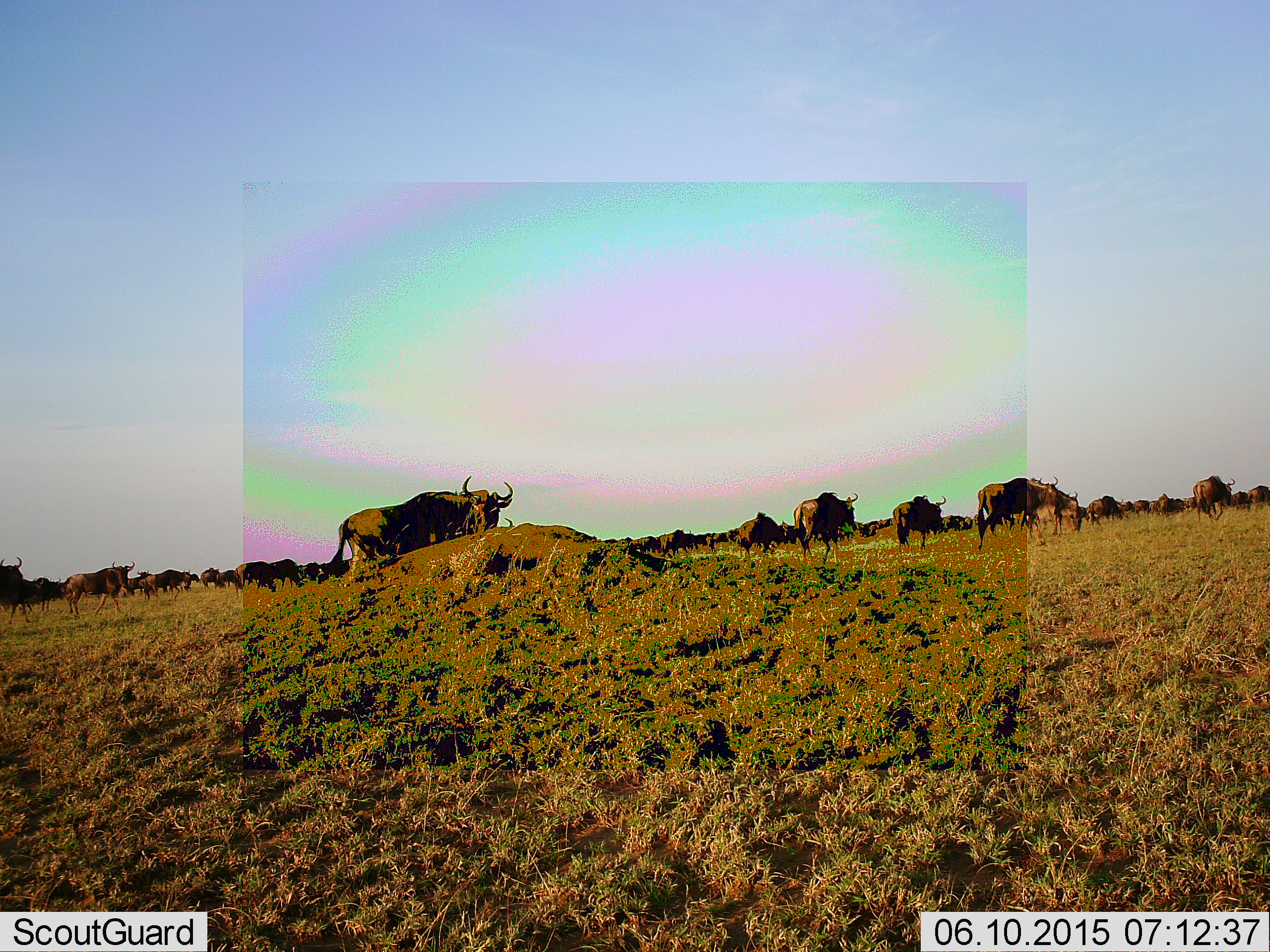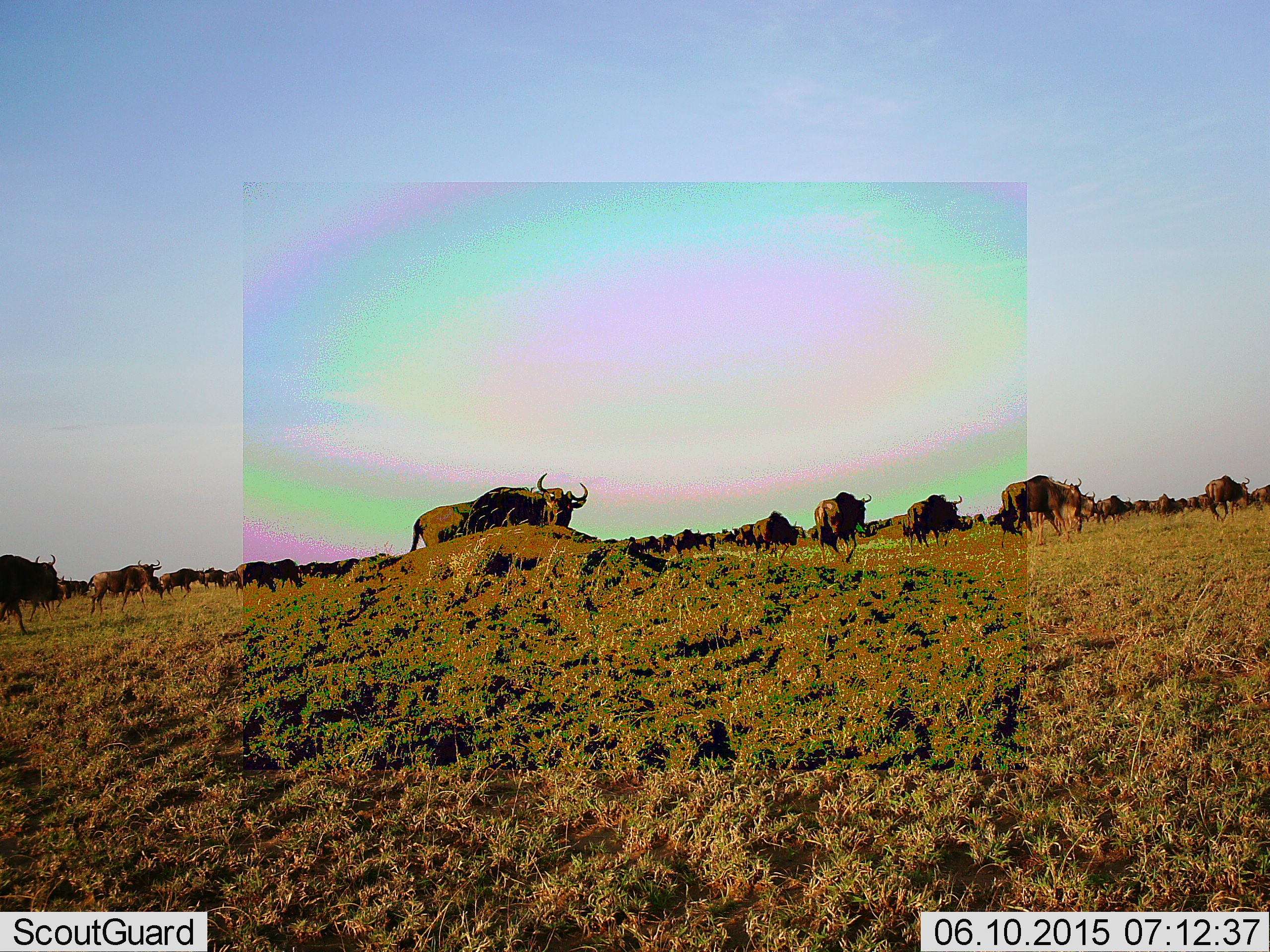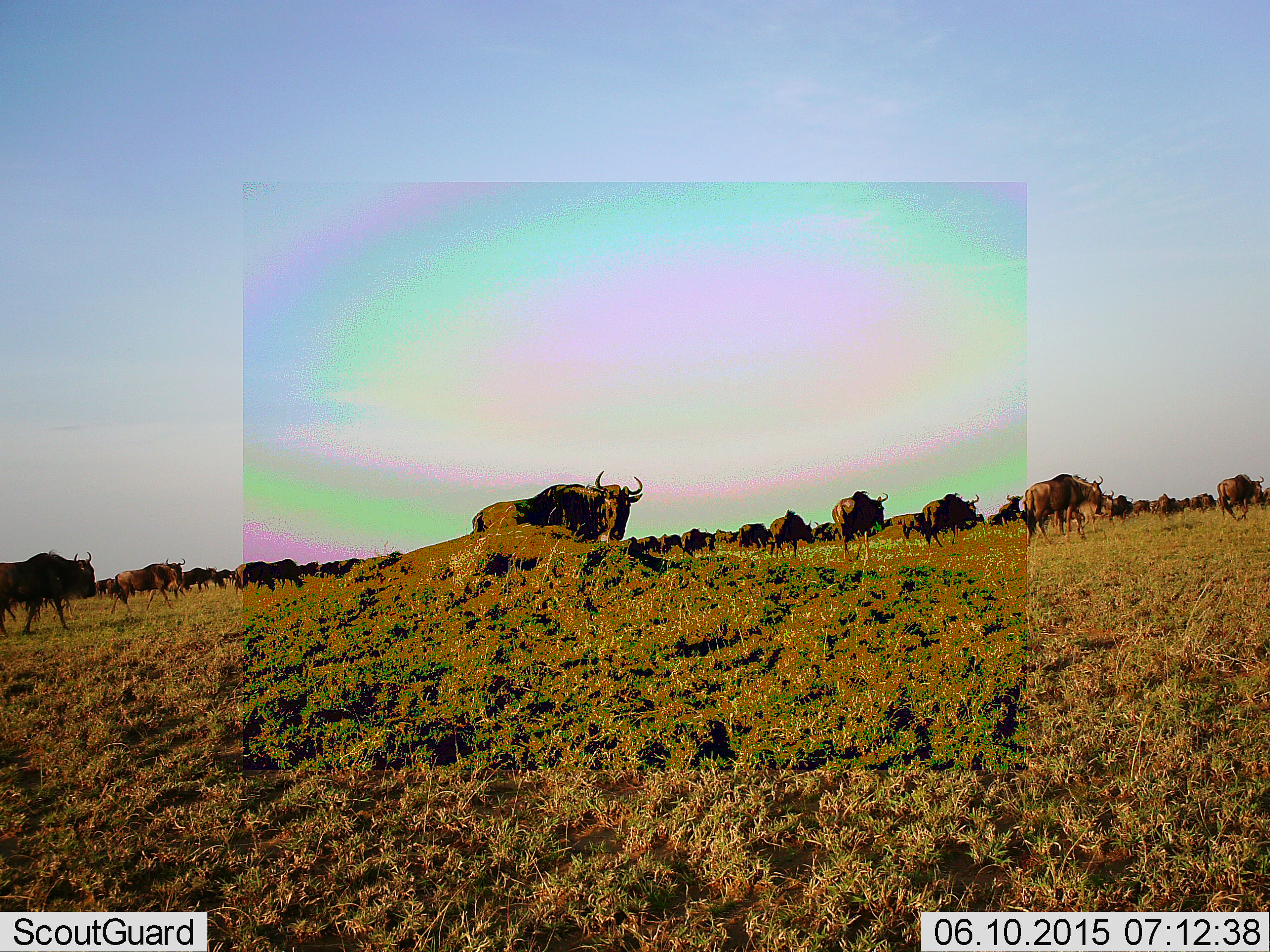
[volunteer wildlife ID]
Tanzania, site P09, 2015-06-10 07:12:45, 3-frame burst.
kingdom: Animalia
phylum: Chordata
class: Mammalia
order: Artiodactyla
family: Bovidae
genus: Connochaetes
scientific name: Connochaetes taurinus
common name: blue wildebeest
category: wildebeest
Wildebeest (blue wildebeest) (Connochaetes taurinus), count 11-50. Behavior (volunteer vote fractions): standing 10%, resting 0%, moving 100%, interacting 0%. Young present (vote fraction): 0%. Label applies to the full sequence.